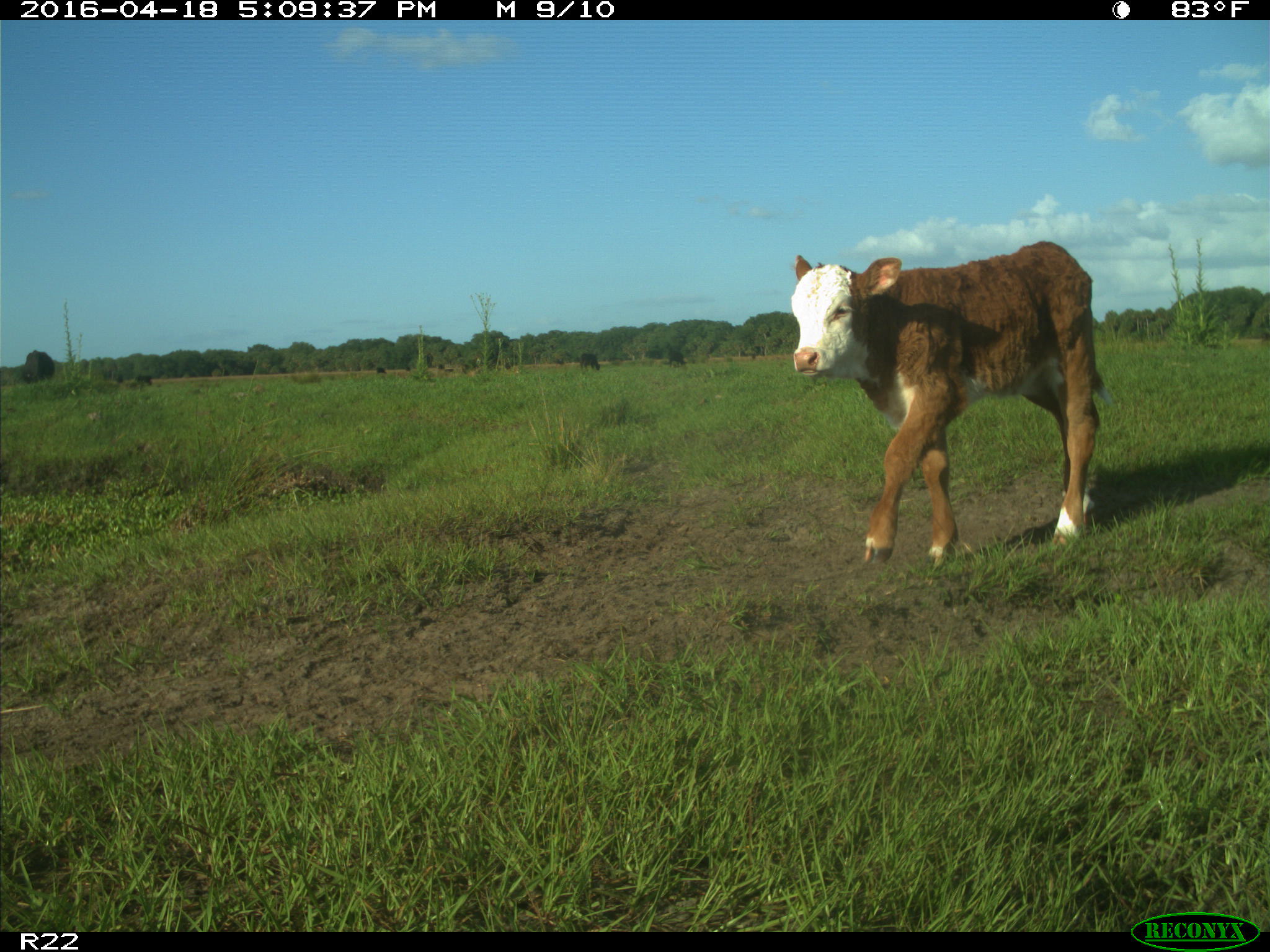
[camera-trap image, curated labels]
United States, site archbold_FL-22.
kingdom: Animalia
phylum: Chordata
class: Mammalia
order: Artiodactyla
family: Bovidae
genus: Bos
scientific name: Bos taurus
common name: domestic cow